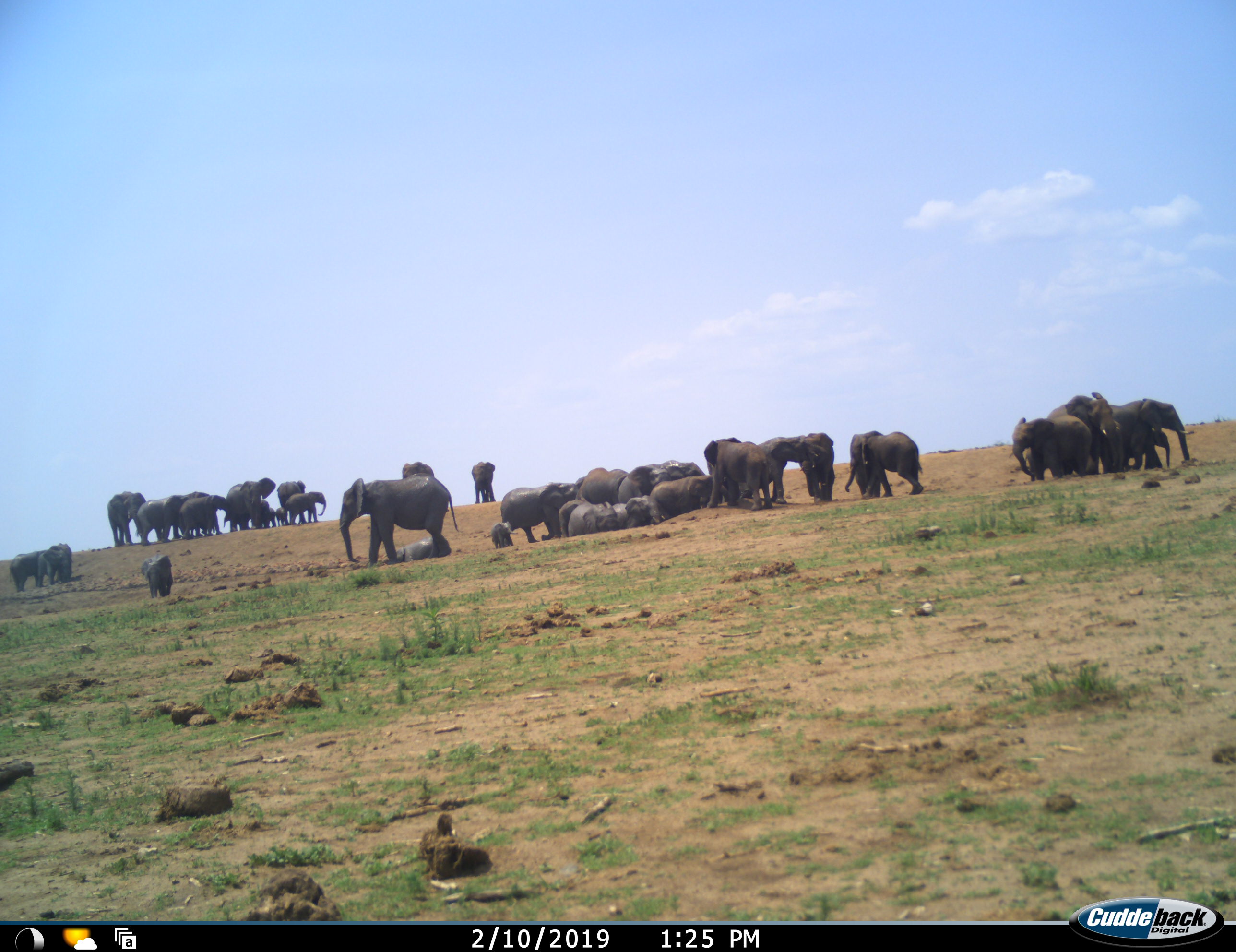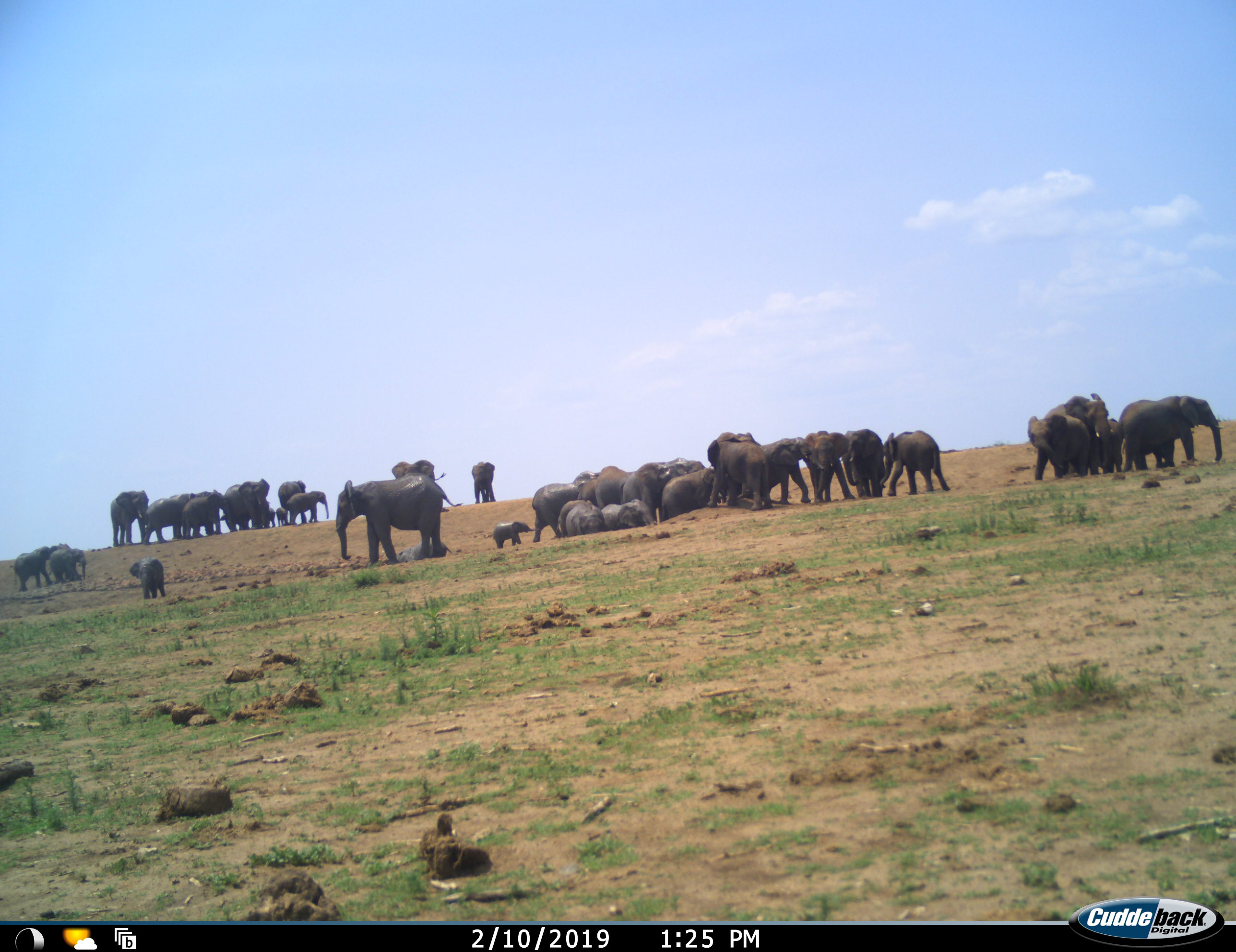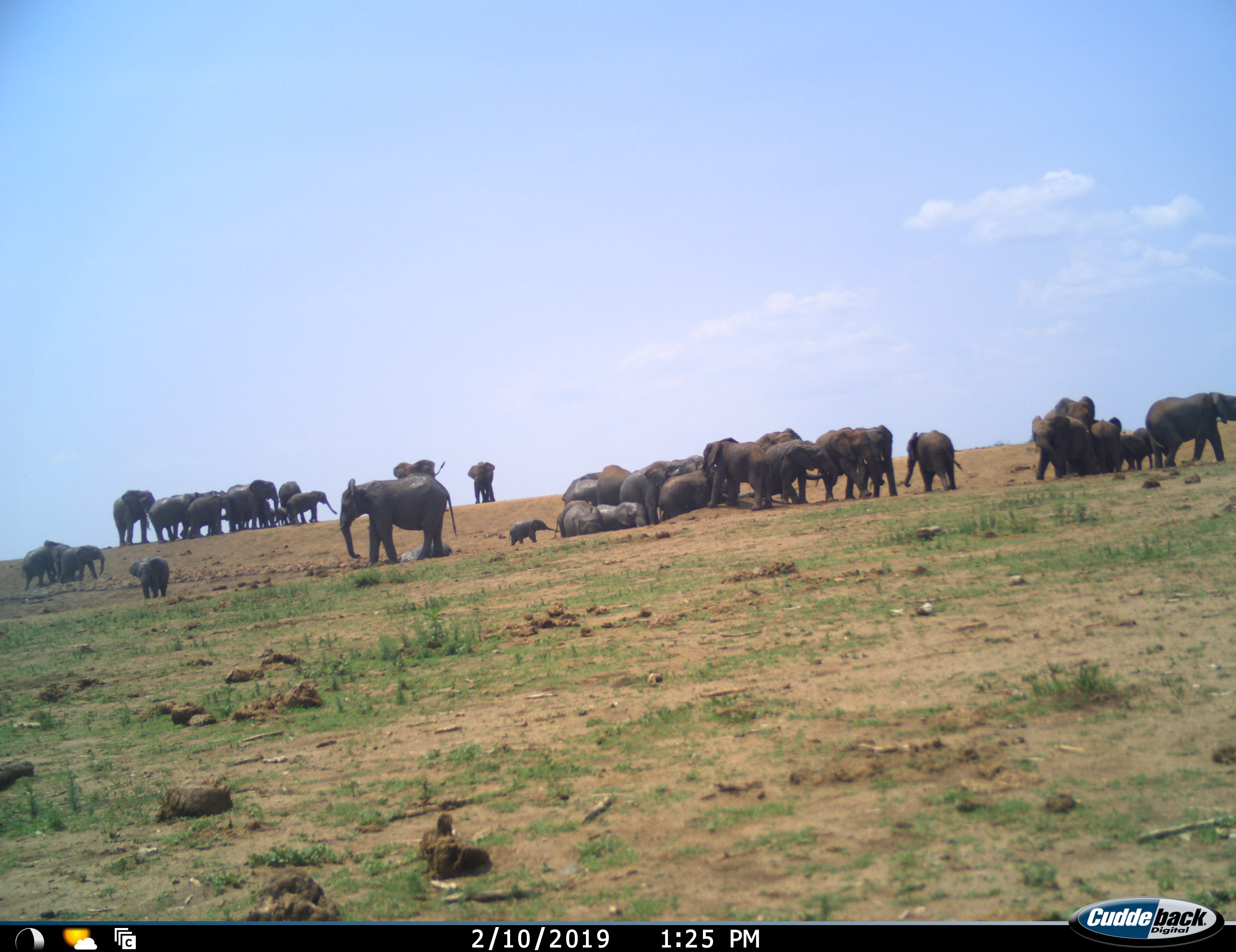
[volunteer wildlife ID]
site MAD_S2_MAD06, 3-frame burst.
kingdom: Animalia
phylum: Chordata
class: Mammalia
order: Proboscidea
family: Elephantidae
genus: Loxodonta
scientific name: Loxodonta africana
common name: african bush elephant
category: elephant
Elephant (african bush elephant) (Loxodonta africana), count 11-50. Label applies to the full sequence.